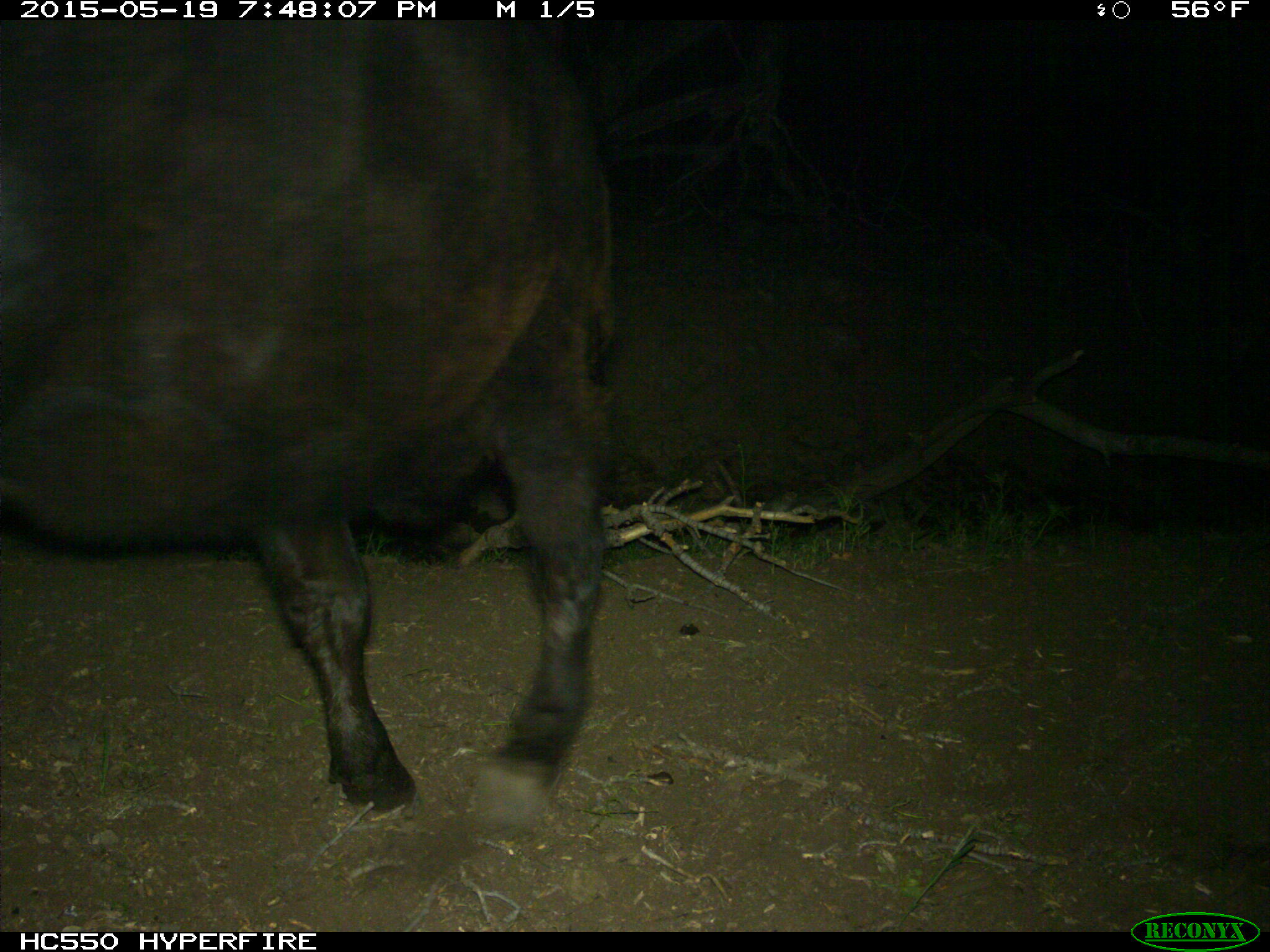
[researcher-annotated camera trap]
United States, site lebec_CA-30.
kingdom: Animalia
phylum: Chordata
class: Mammalia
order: Artiodactyla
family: Bovidae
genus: Bos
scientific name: Bos taurus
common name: domestic cow